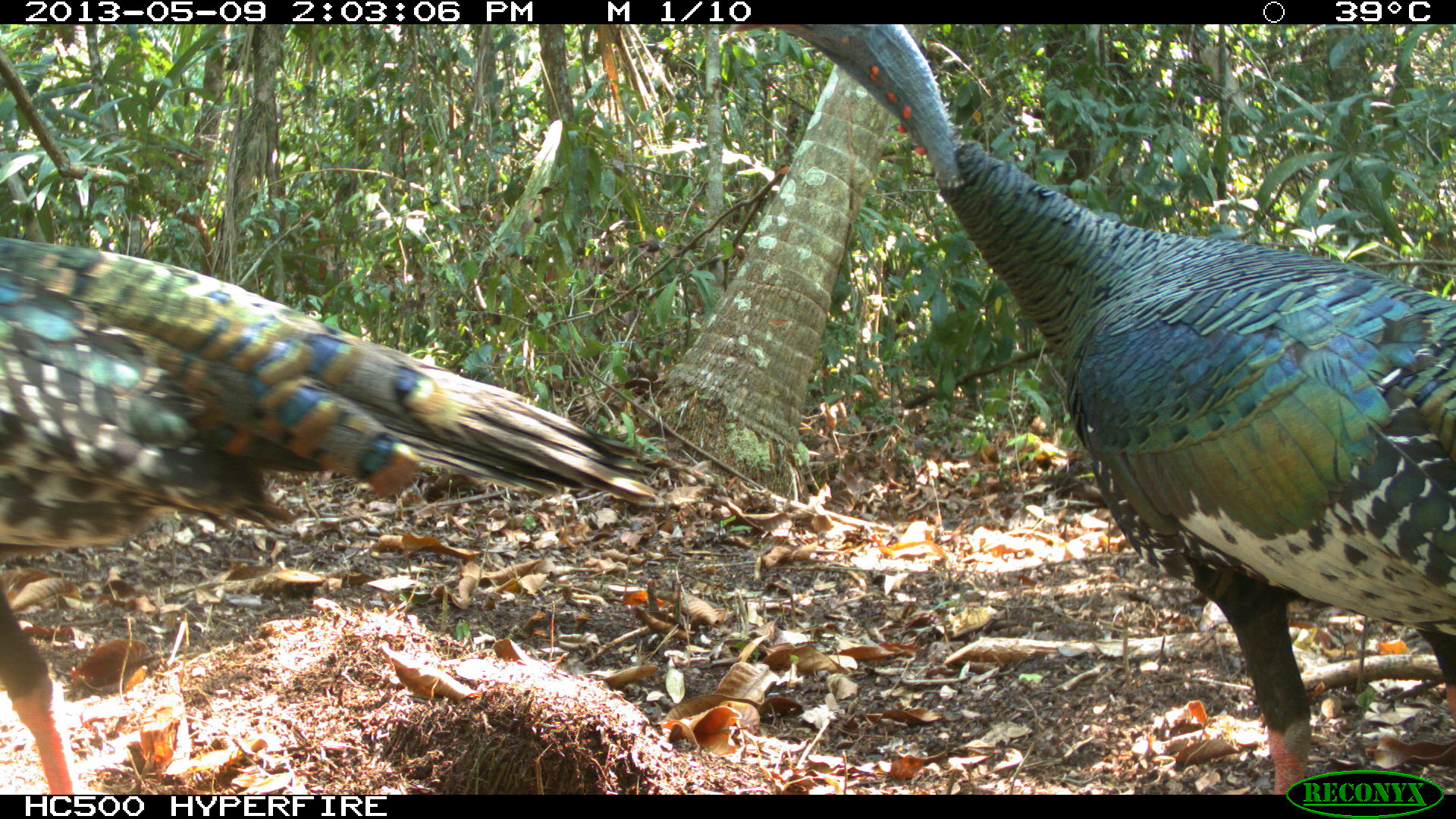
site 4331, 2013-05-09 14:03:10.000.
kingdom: Animalia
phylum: Chordata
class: Aves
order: Galliformes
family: Phasianidae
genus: Meleagris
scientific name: Meleagris ocellata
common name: ocellated turkey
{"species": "Meleagris ocellata (ocellated turkey)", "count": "2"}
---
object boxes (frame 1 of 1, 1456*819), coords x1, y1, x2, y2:
meleagris ocellata: 725, 24, 1455, 792; 0, 233, 657, 793